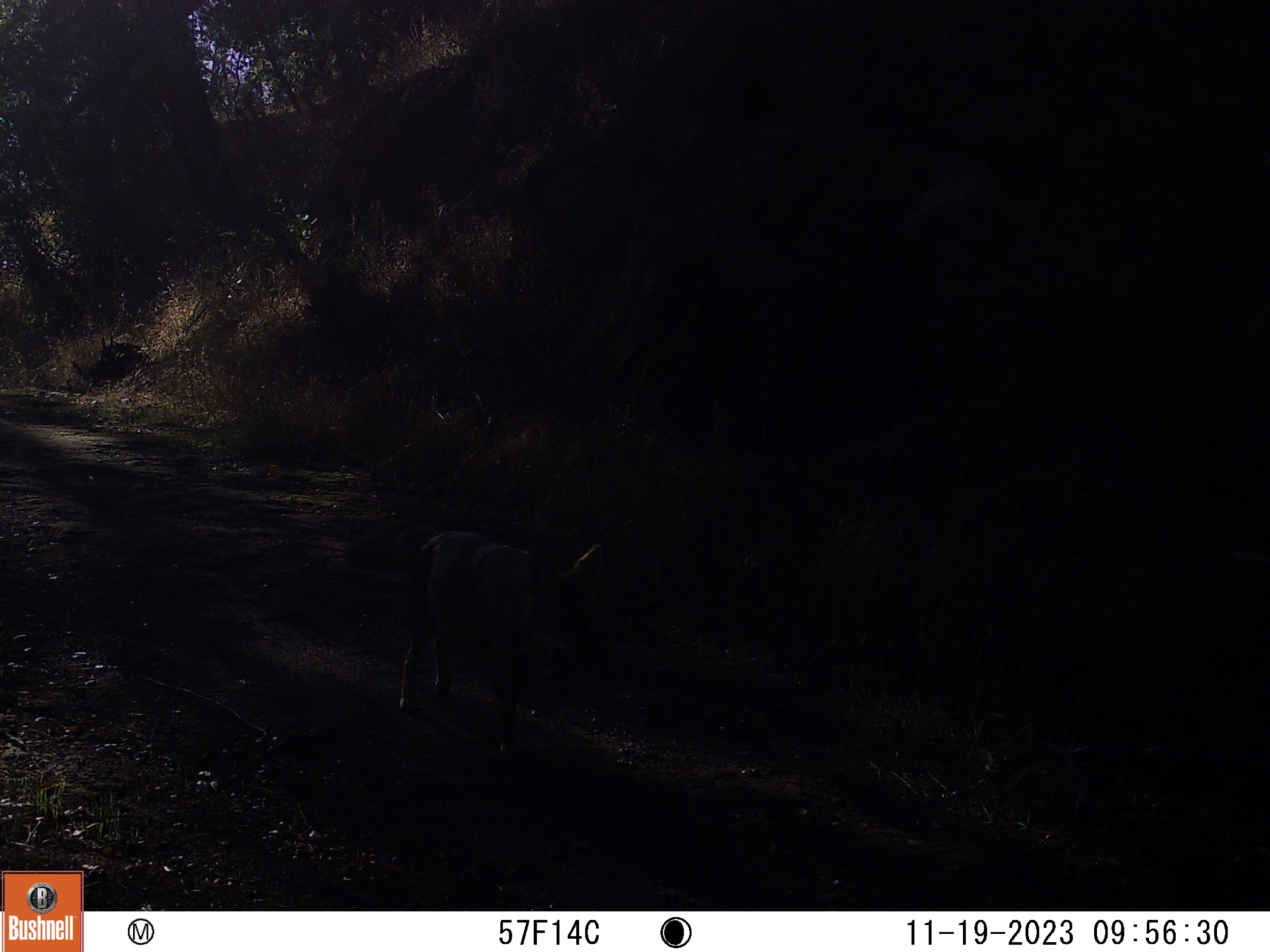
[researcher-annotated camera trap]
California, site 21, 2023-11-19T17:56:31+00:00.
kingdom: Animalia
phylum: Chordata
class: Mammalia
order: Carnivora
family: Canidae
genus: Canis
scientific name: Canis latrans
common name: coyote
Coyote (Canis latrans).